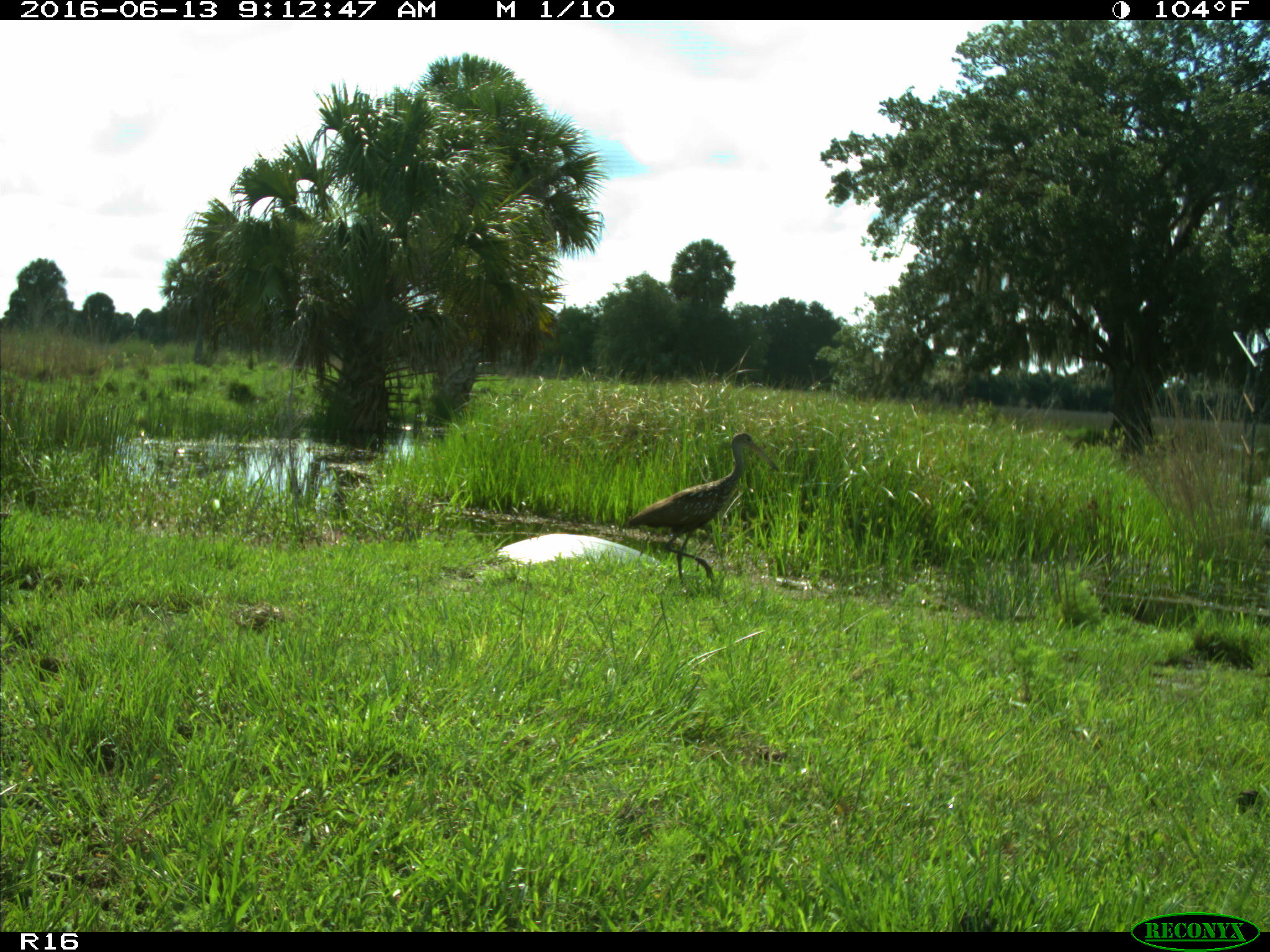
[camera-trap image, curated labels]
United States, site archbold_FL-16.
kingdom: Animalia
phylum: Chordata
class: Aves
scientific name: Aves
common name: birds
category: unidentified bird